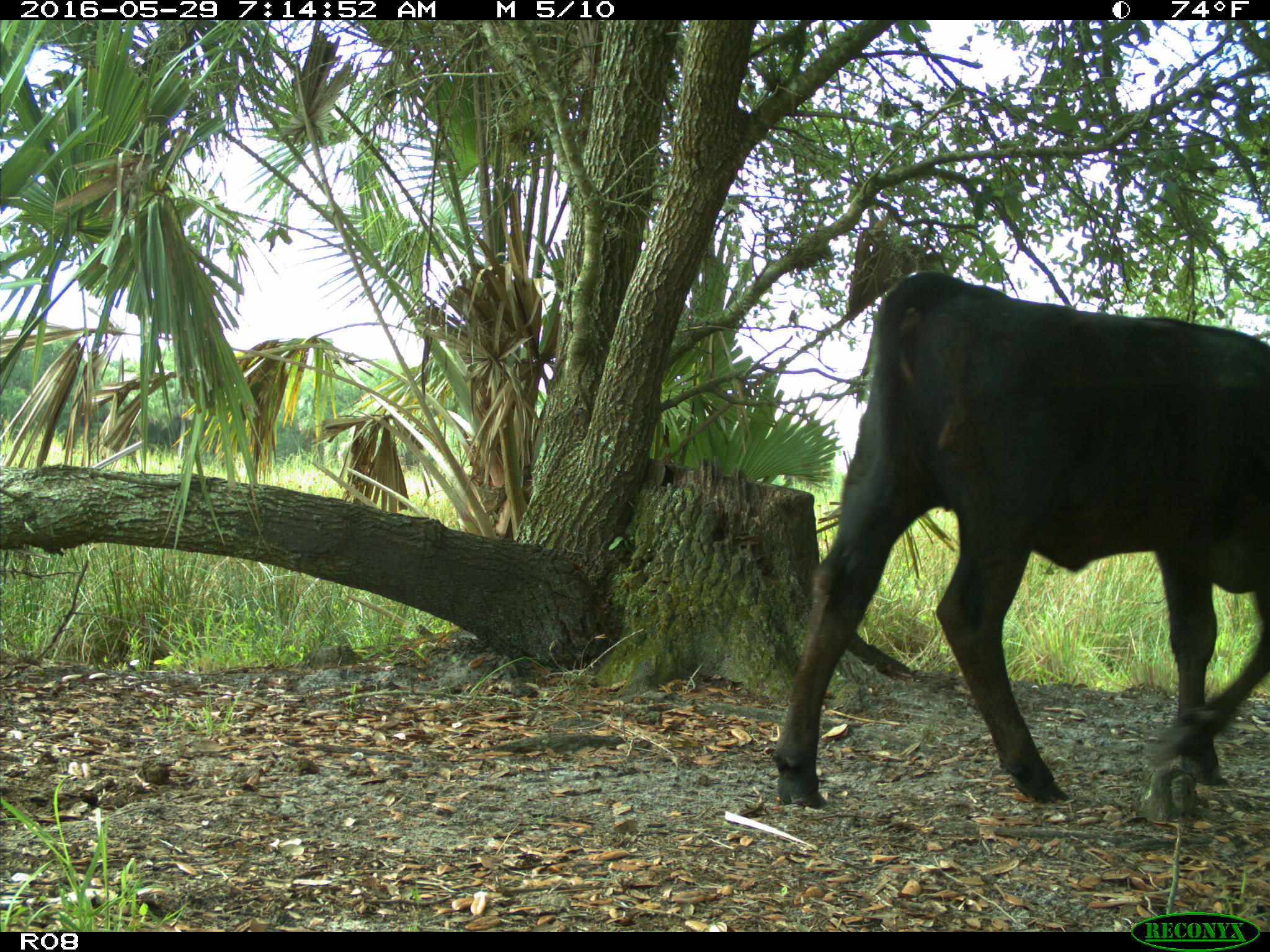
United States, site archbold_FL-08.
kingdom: Animalia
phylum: Chordata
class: Mammalia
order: Artiodactyla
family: Bovidae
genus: Bos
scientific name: Bos taurus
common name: domestic cow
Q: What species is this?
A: Bos taurus (domestic cow).